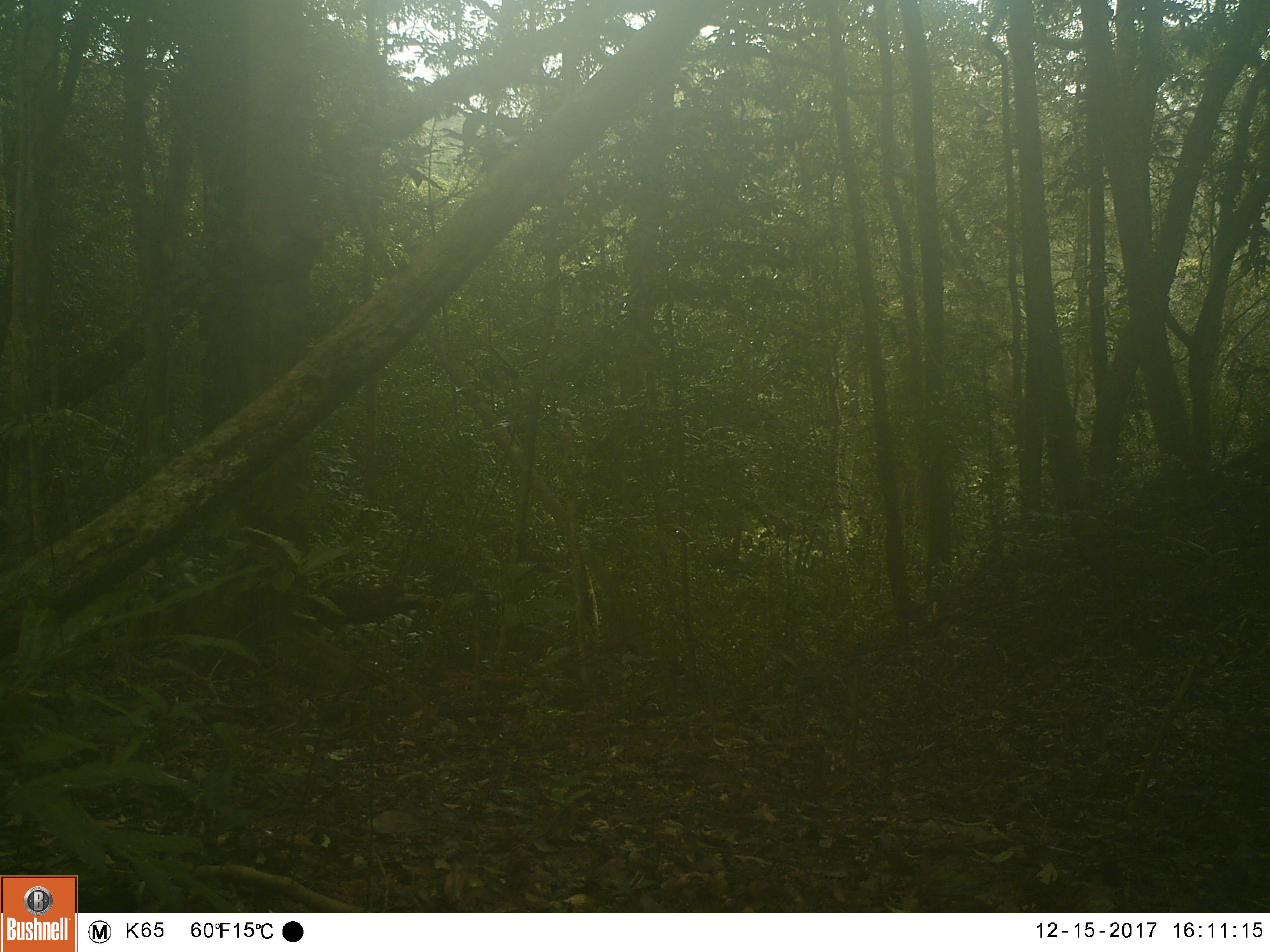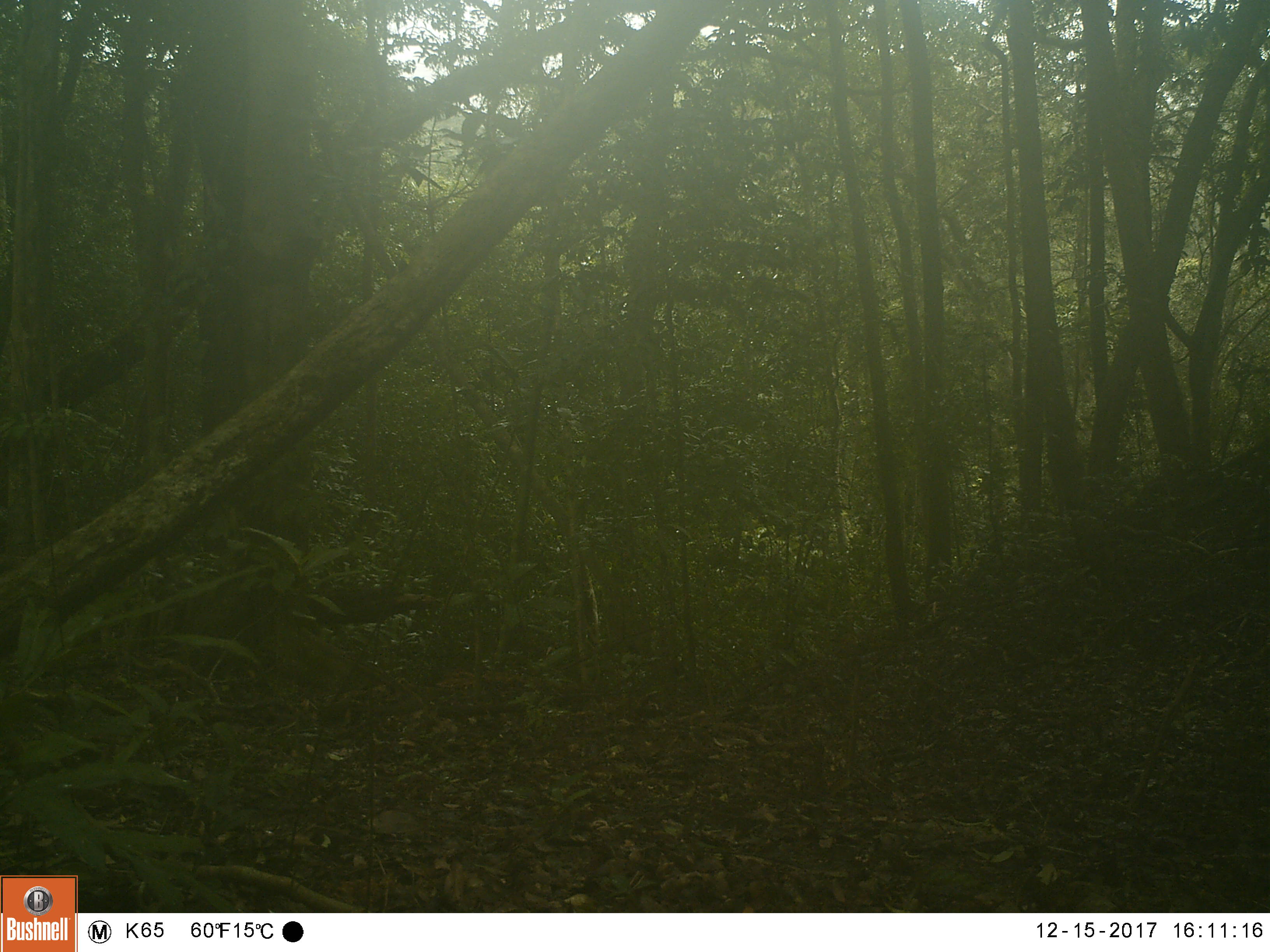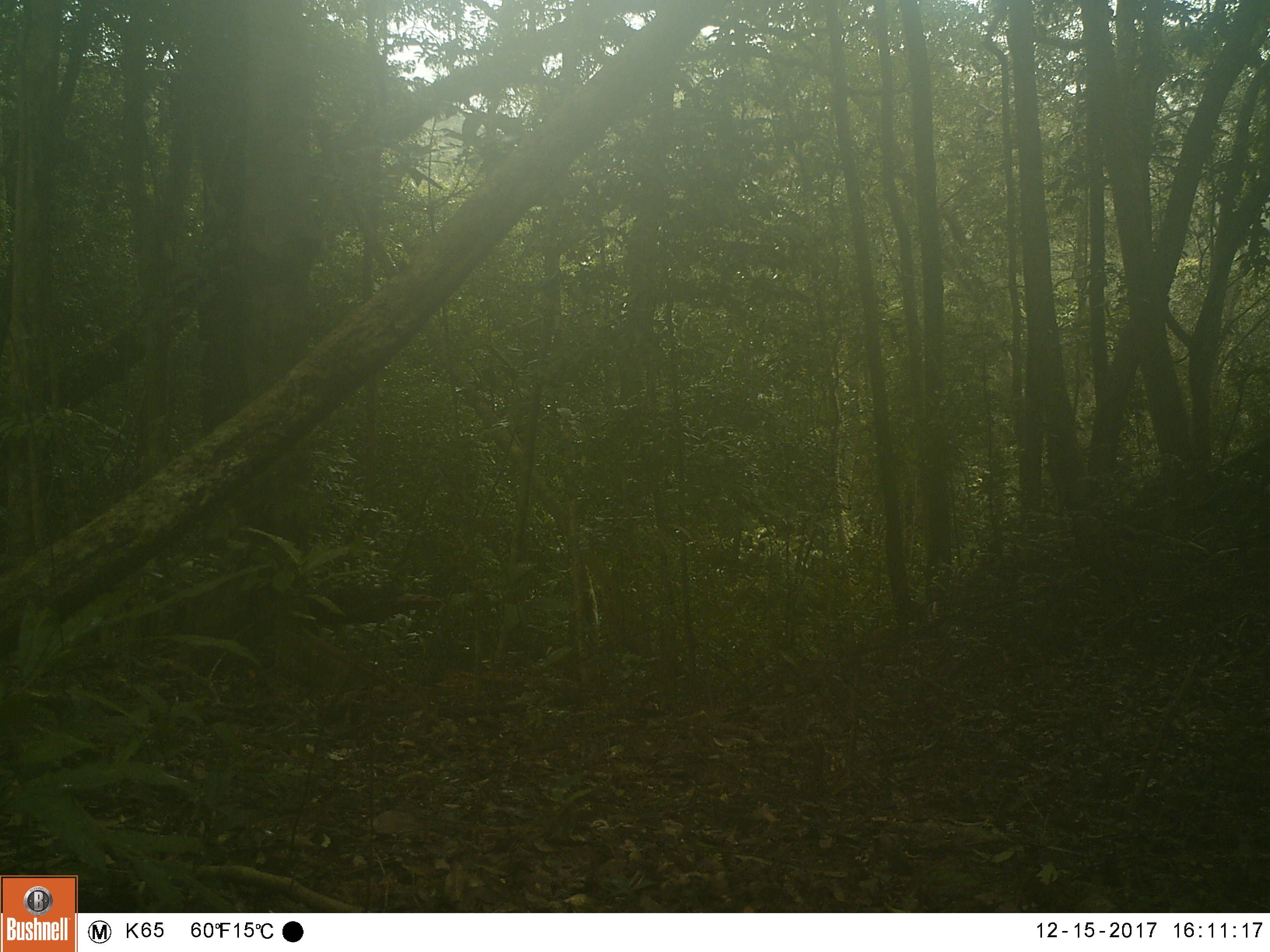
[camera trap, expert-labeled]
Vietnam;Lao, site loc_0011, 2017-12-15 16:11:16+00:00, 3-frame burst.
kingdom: Animalia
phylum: Chordata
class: Mammalia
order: Artiodactyla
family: Cervidae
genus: Rusa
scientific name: Rusa unicolor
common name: sambar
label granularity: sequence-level